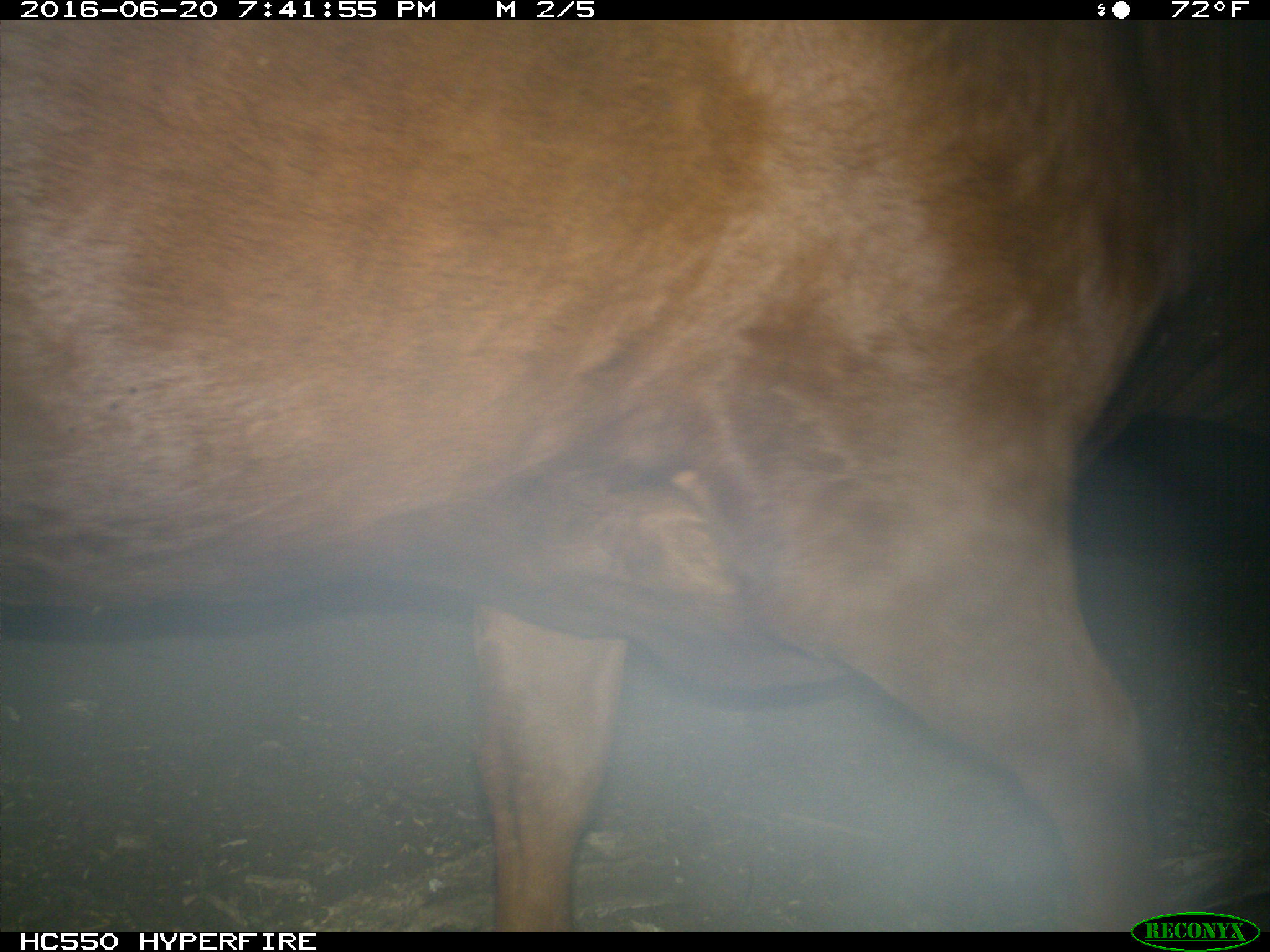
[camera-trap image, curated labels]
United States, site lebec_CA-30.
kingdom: Animalia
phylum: Chordata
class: Mammalia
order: Artiodactyla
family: Bovidae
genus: Bos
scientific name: Bos taurus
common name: domestic cow